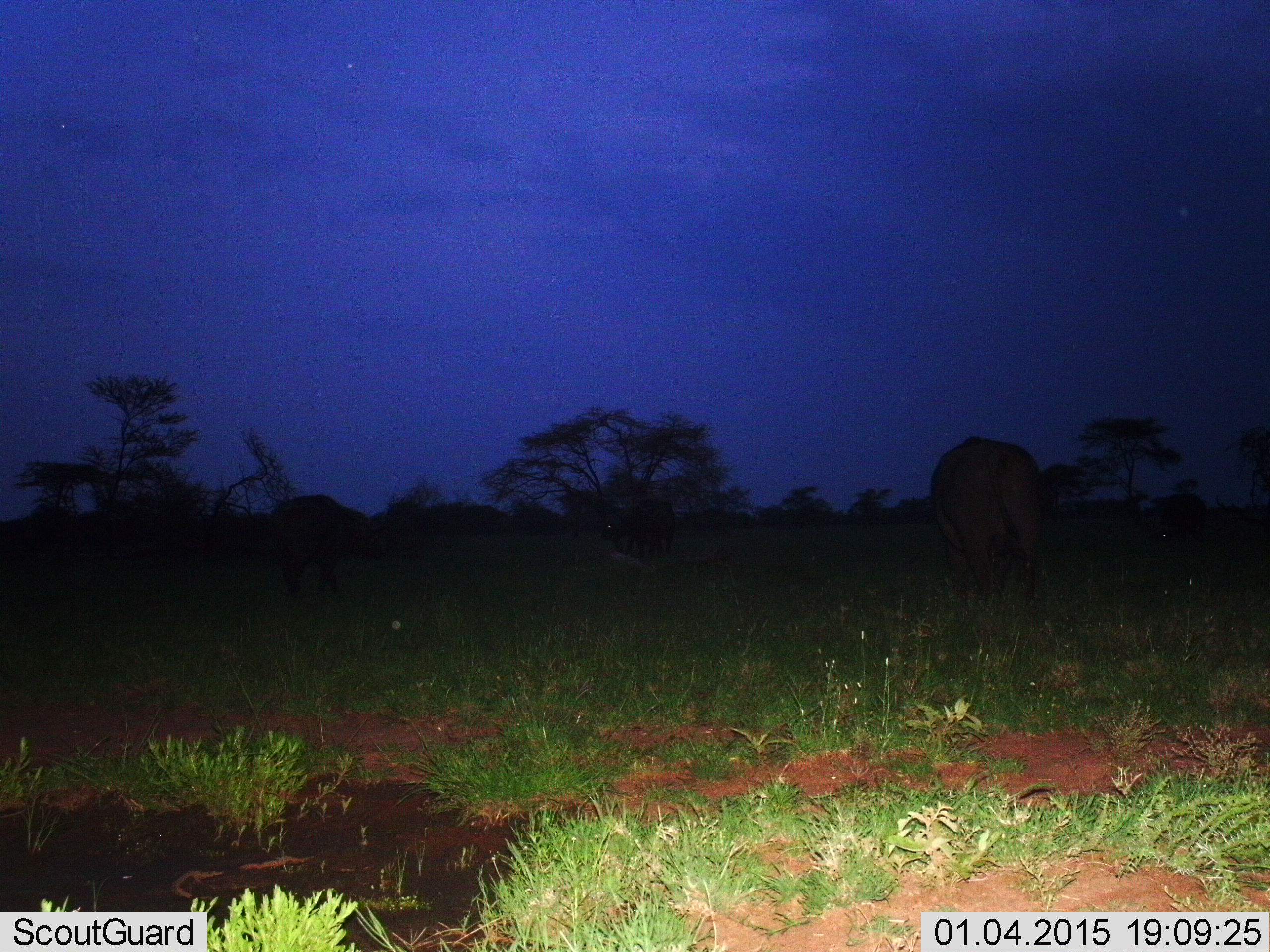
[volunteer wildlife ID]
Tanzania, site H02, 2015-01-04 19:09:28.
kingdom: Animalia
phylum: Chordata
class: Mammalia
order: Proboscidea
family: Elephantidae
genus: Loxodonta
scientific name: Loxodonta africana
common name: african bush elephant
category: elephant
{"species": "elephant (african bush elephant) (Loxodonta africana)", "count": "2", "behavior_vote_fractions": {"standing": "60%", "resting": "0%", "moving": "20%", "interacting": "0%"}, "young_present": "0%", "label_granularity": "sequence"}